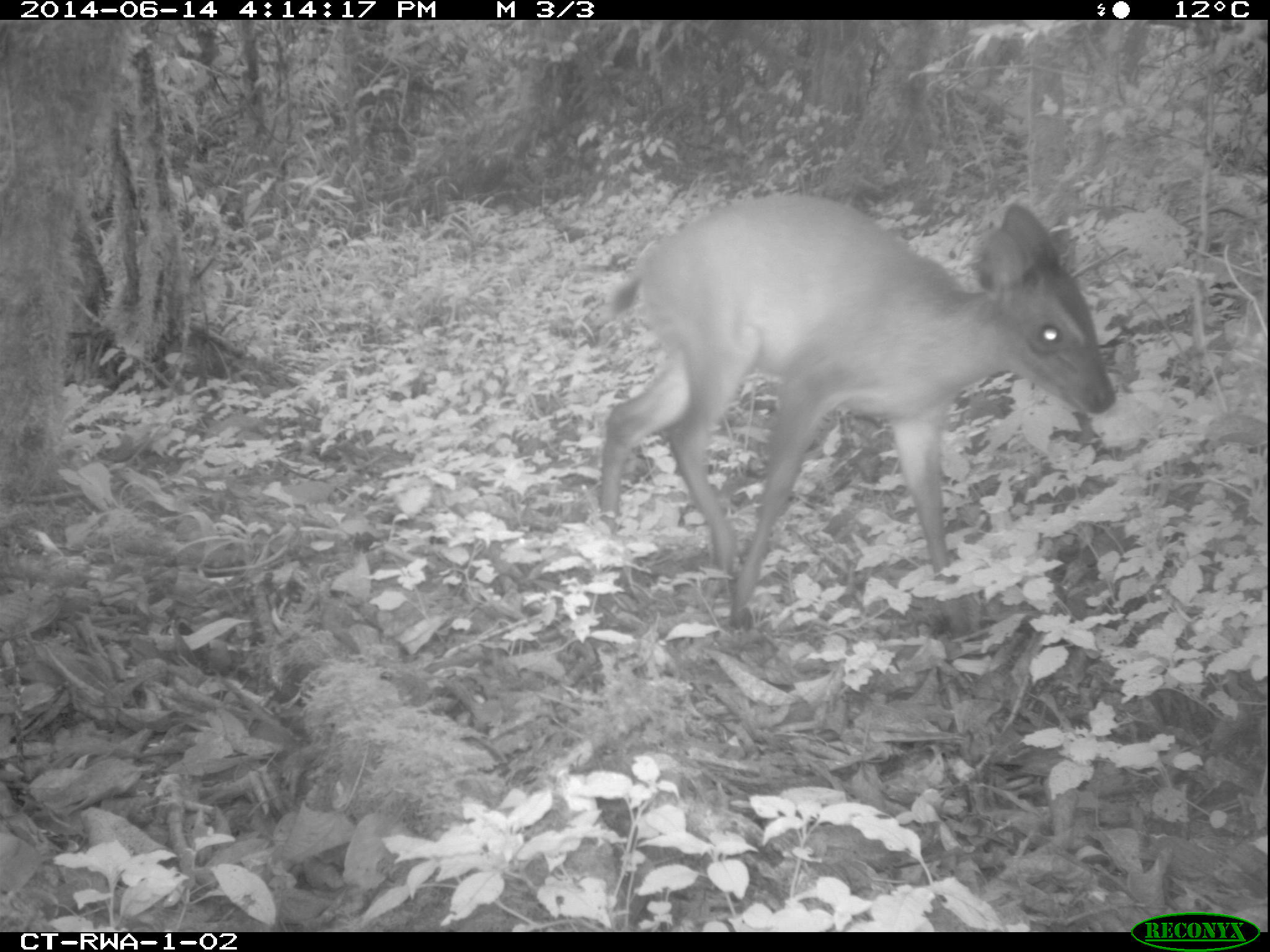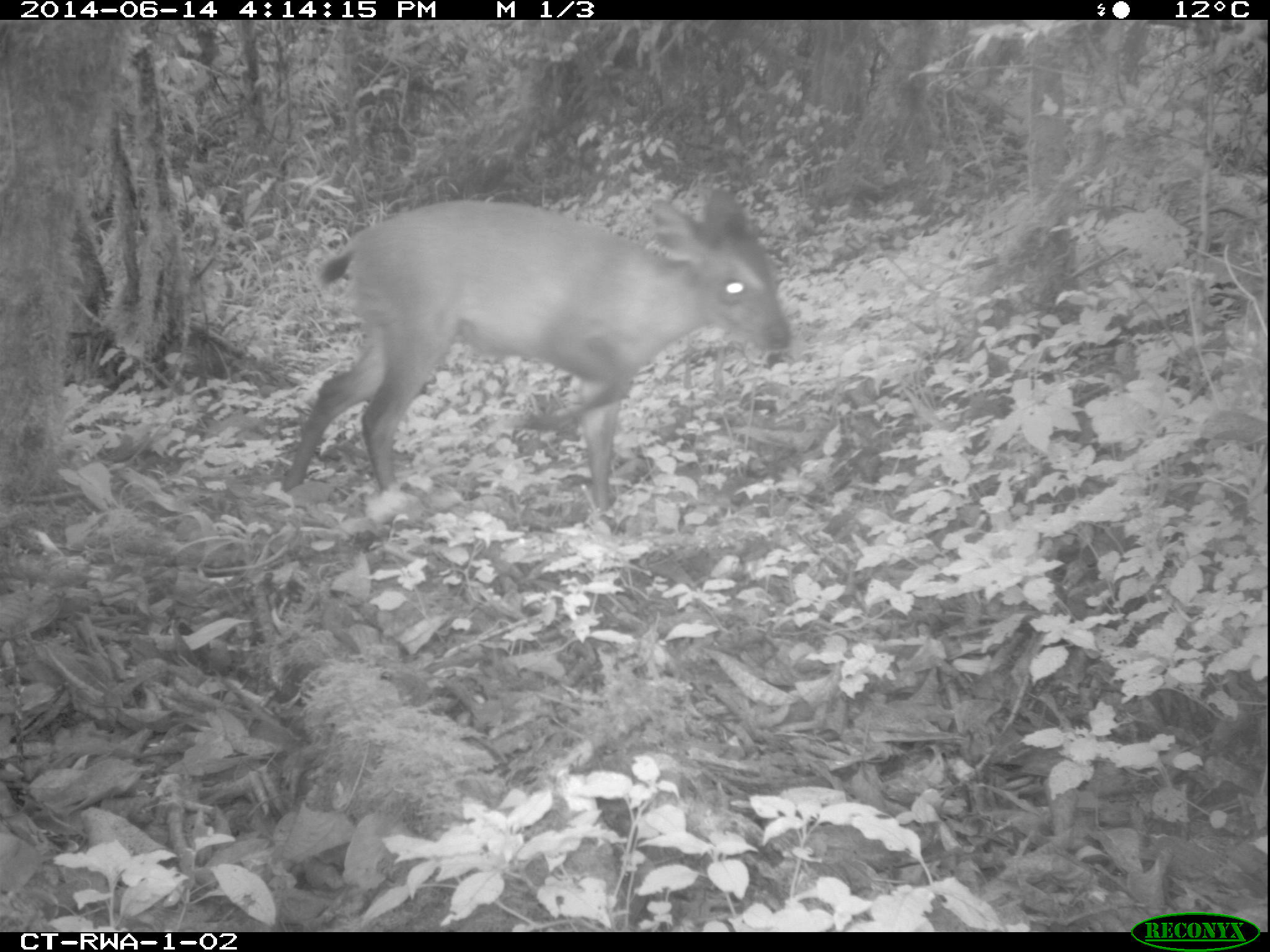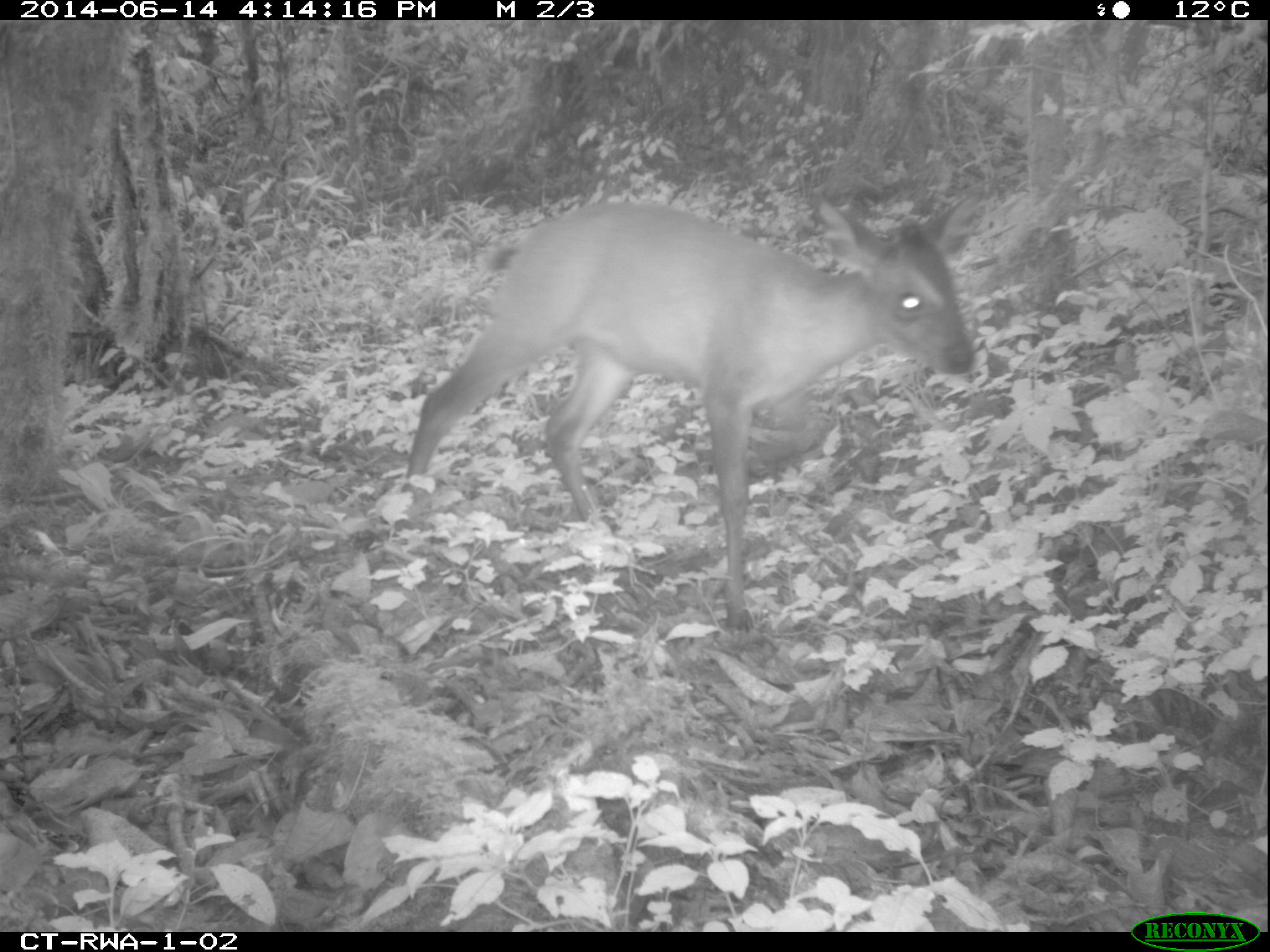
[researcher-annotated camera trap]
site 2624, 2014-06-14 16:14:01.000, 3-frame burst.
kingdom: Animalia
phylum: Chordata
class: Mammalia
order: Artiodactyla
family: Bovidae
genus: Cephalophus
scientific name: Cephalophus nigrifrons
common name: black-fronted duiker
Cephalophus nigrifrons (black-fronted duiker), count 1.